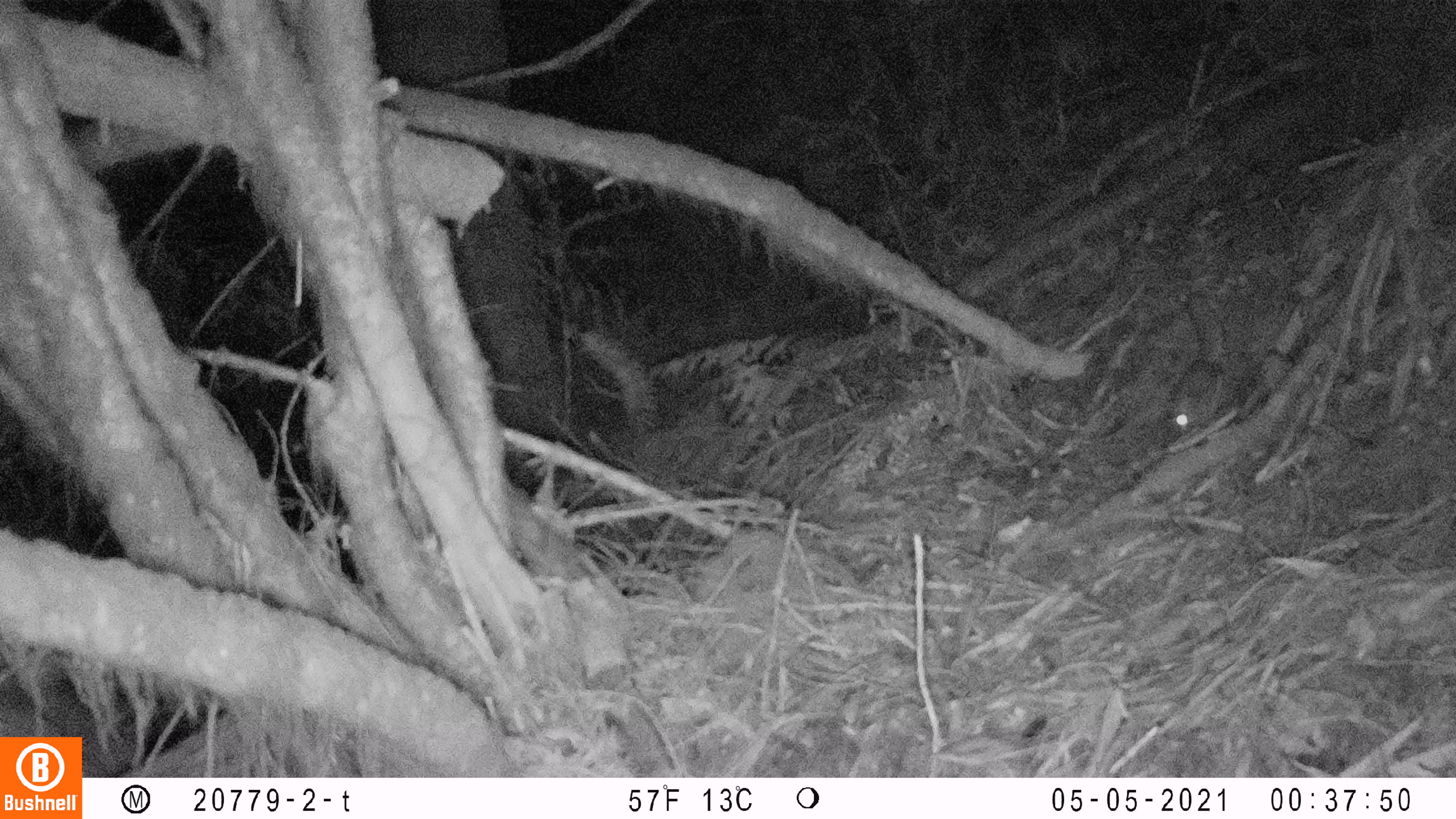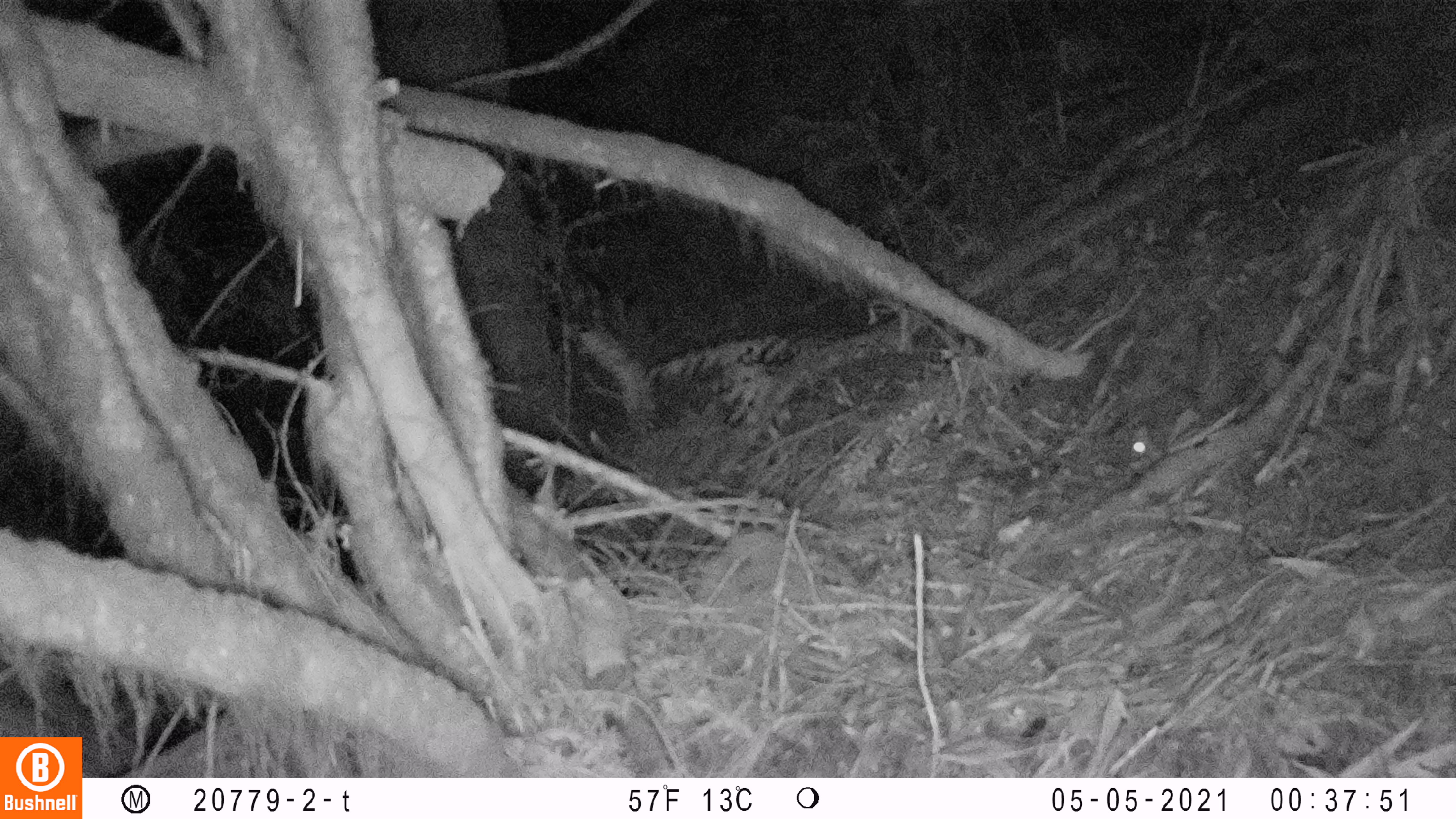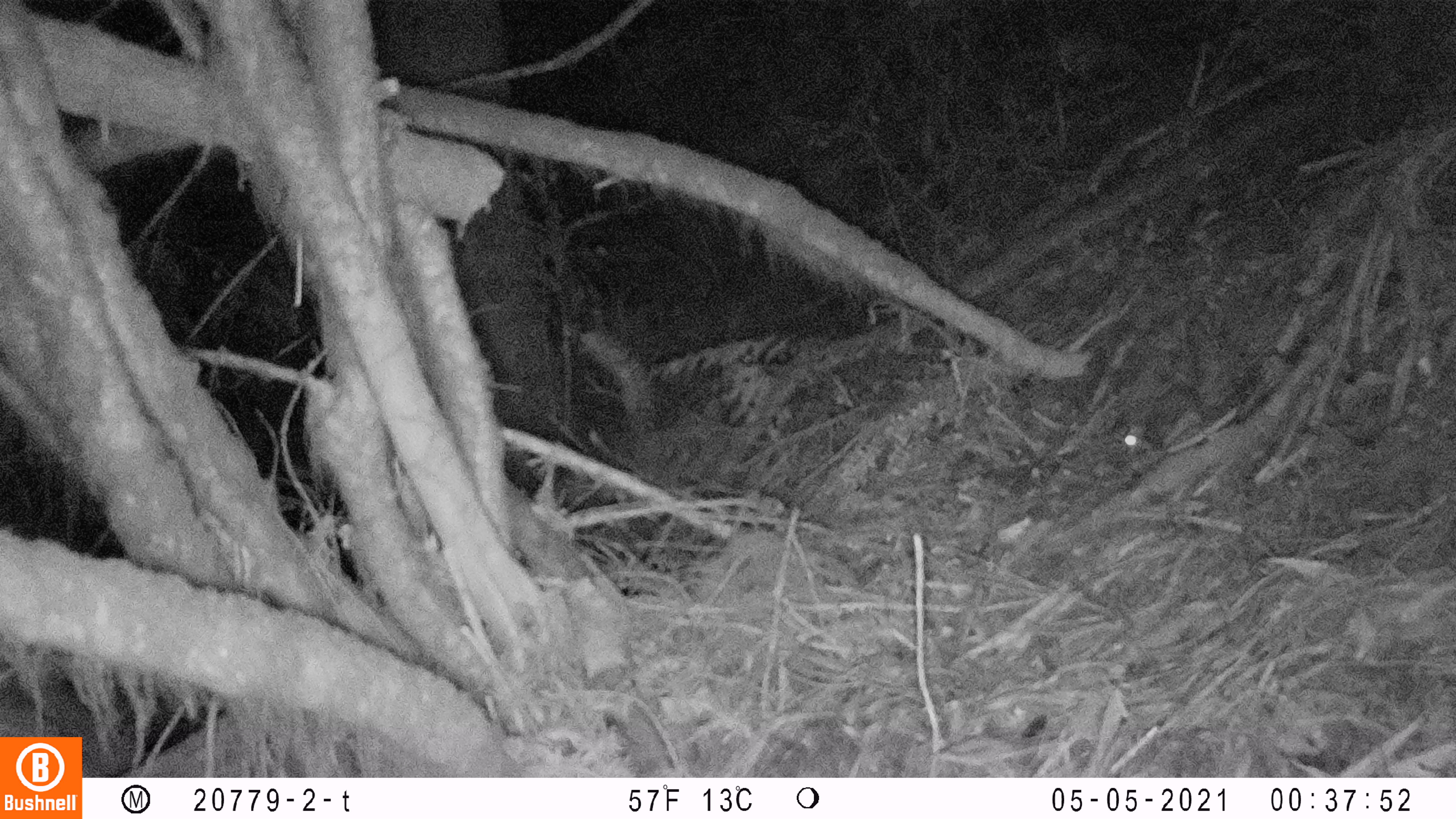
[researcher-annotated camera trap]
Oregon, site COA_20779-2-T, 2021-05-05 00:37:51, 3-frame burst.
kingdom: Animalia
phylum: Chordata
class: Mammalia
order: Rodentia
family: Sciuridae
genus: Glaucomys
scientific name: Glaucomys oregonensis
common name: humboldt's flying squirrel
Humboldt's flying squirrel (Glaucomys oregonensis).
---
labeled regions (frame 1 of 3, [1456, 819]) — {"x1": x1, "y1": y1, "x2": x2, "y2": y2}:
humboldt's flying squirrel: {"x1": 1125, "y1": 266, "x2": 1271, "y2": 462}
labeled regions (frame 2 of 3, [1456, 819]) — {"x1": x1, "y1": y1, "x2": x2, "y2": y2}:
humboldt's flying squirrel: {"x1": 1084, "y1": 277, "x2": 1273, "y2": 493}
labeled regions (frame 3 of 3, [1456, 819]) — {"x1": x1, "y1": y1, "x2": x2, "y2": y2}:
humboldt's flying squirrel: {"x1": 1115, "y1": 331, "x2": 1247, "y2": 471}